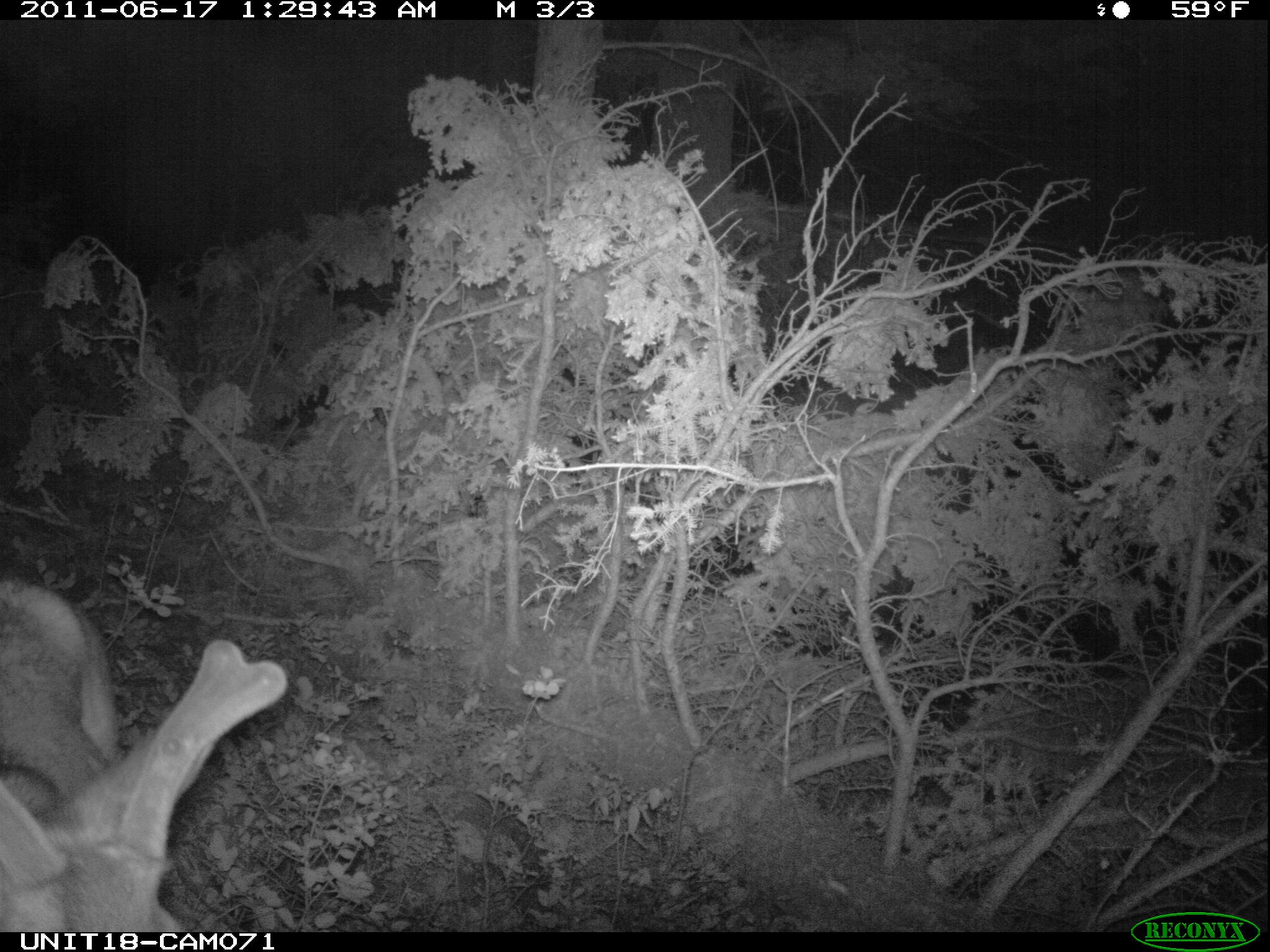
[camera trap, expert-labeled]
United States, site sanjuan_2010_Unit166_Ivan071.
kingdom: Animalia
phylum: Chordata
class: Mammalia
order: Artiodactyla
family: Cervidae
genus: Odocoileus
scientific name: Odocoileus hemionus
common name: mule deer